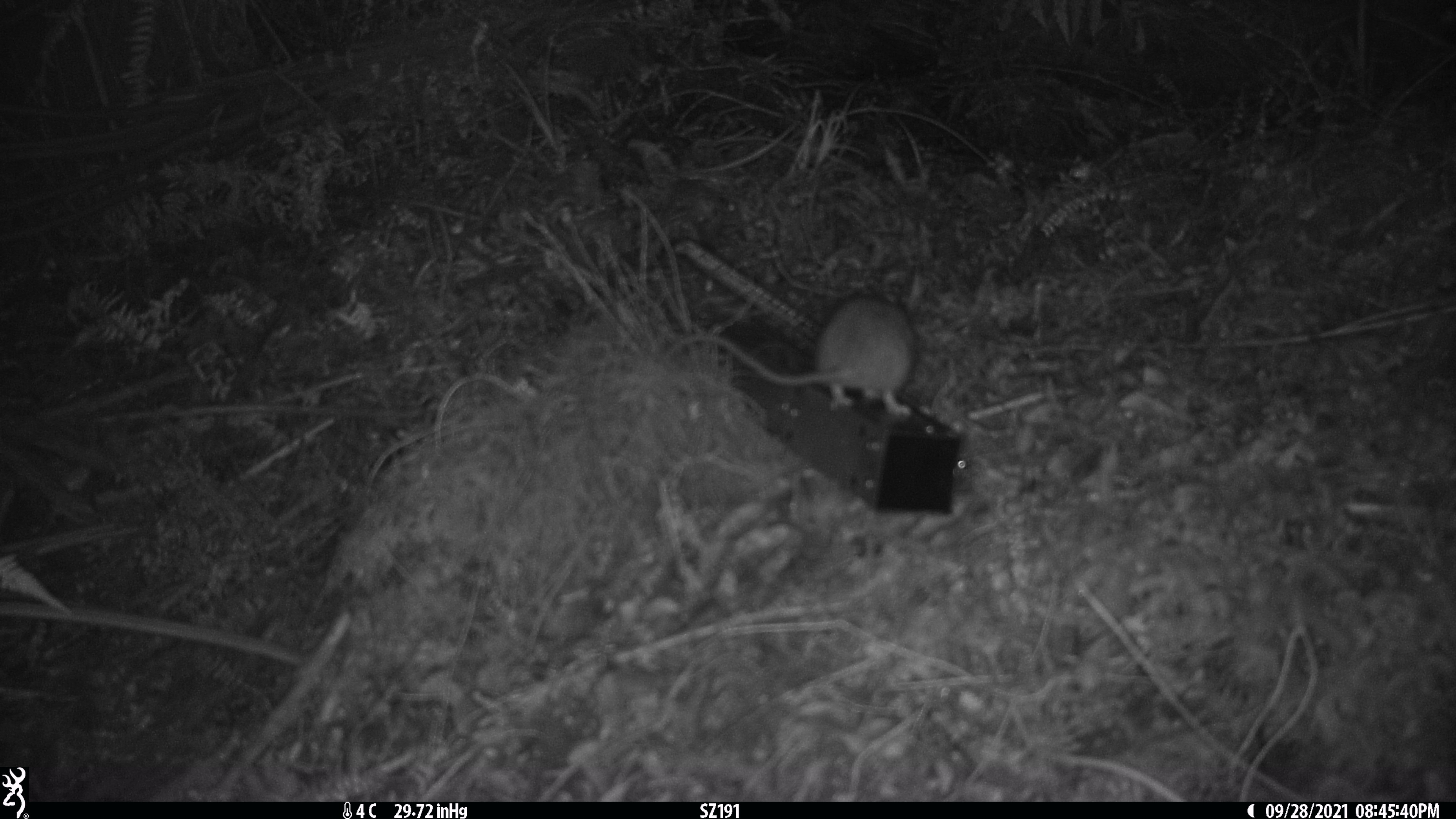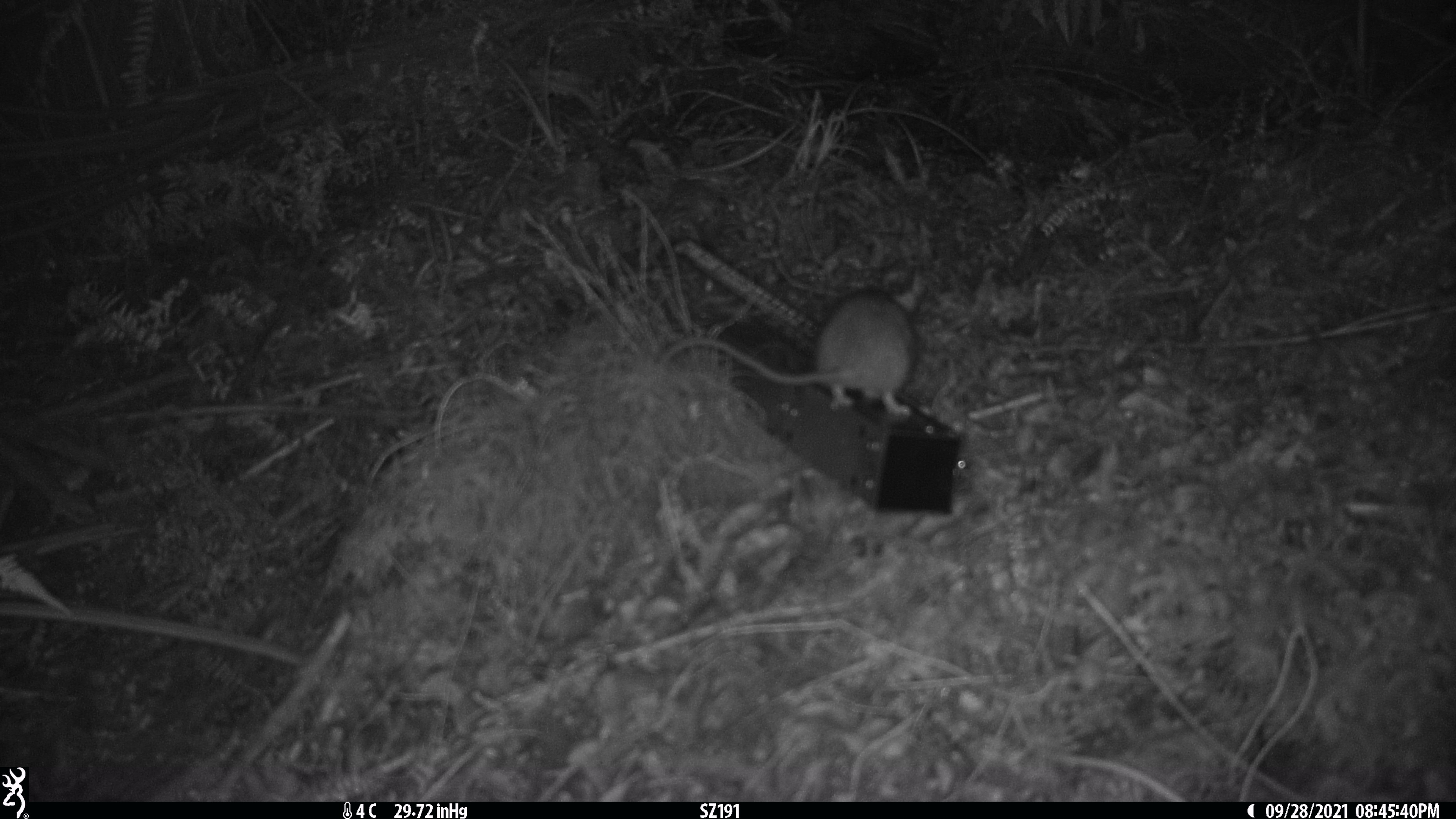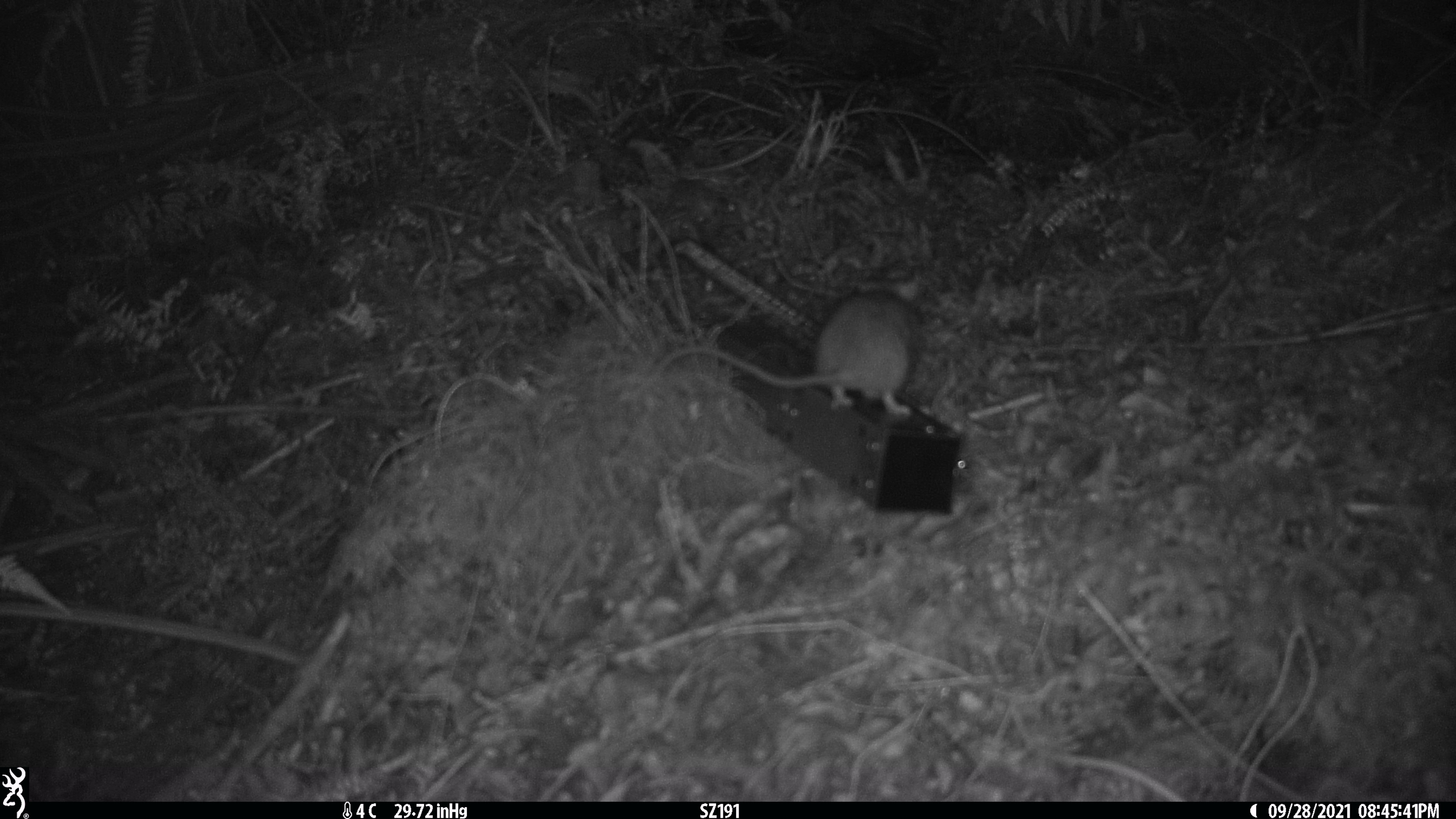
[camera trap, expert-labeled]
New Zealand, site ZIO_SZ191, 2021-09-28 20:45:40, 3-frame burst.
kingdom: Animalia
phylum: Chordata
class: Mammalia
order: Rodentia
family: Muridae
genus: Rattus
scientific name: Rattus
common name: rat